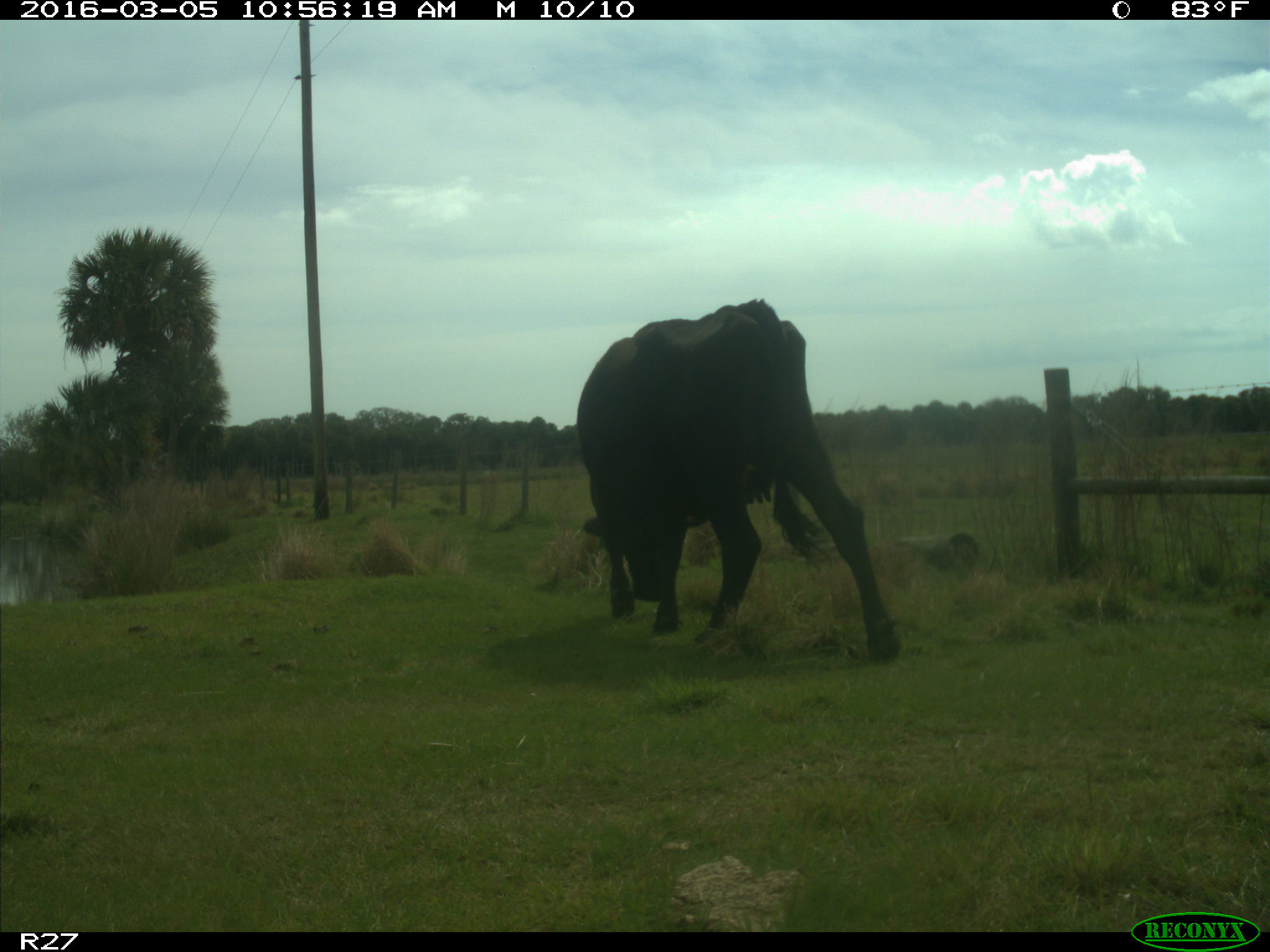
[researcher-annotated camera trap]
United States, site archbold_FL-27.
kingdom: Animalia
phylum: Chordata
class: Mammalia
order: Artiodactyla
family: Bovidae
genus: Bos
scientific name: Bos taurus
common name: domestic cow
Bos taurus (domestic cow).